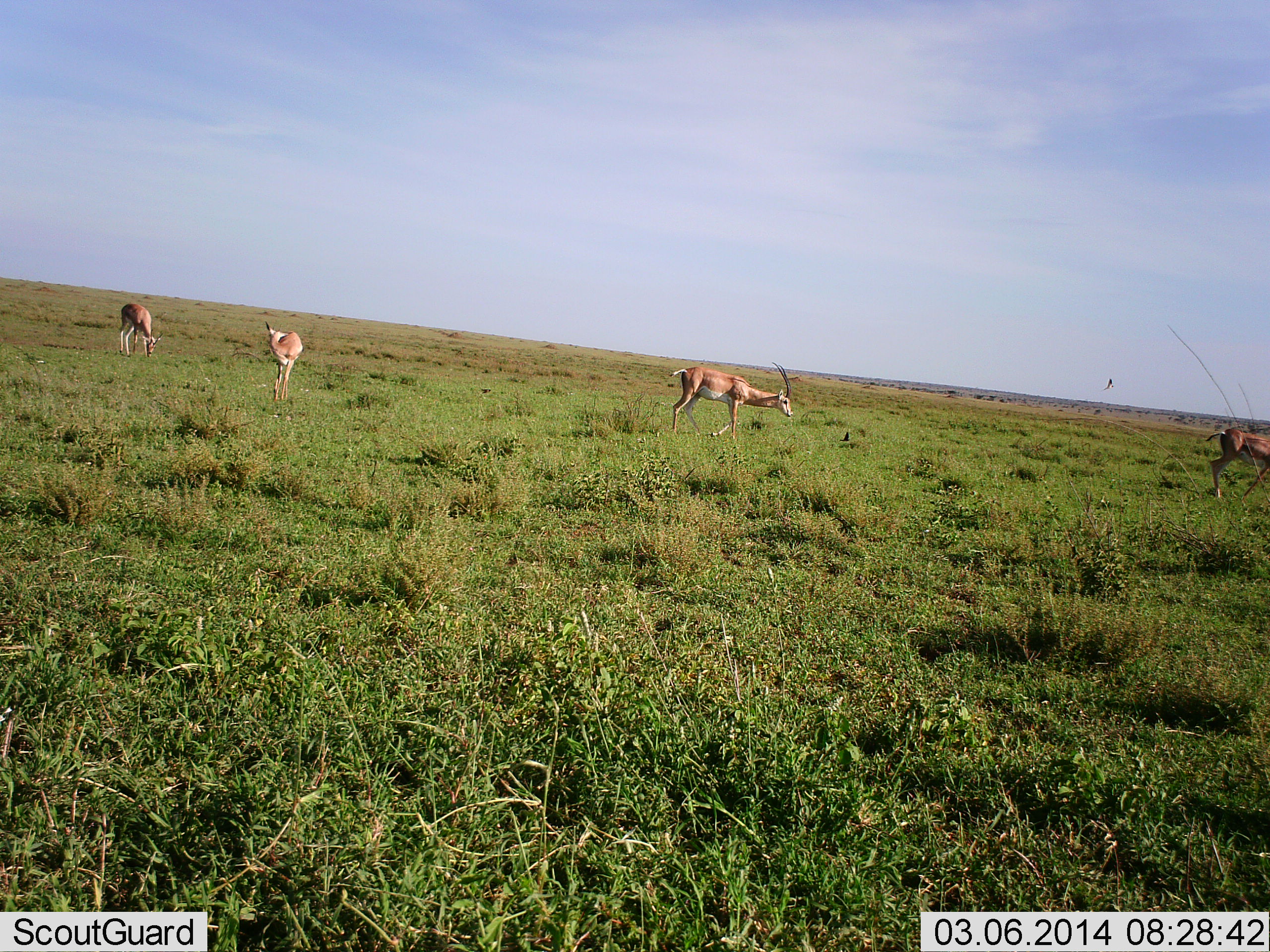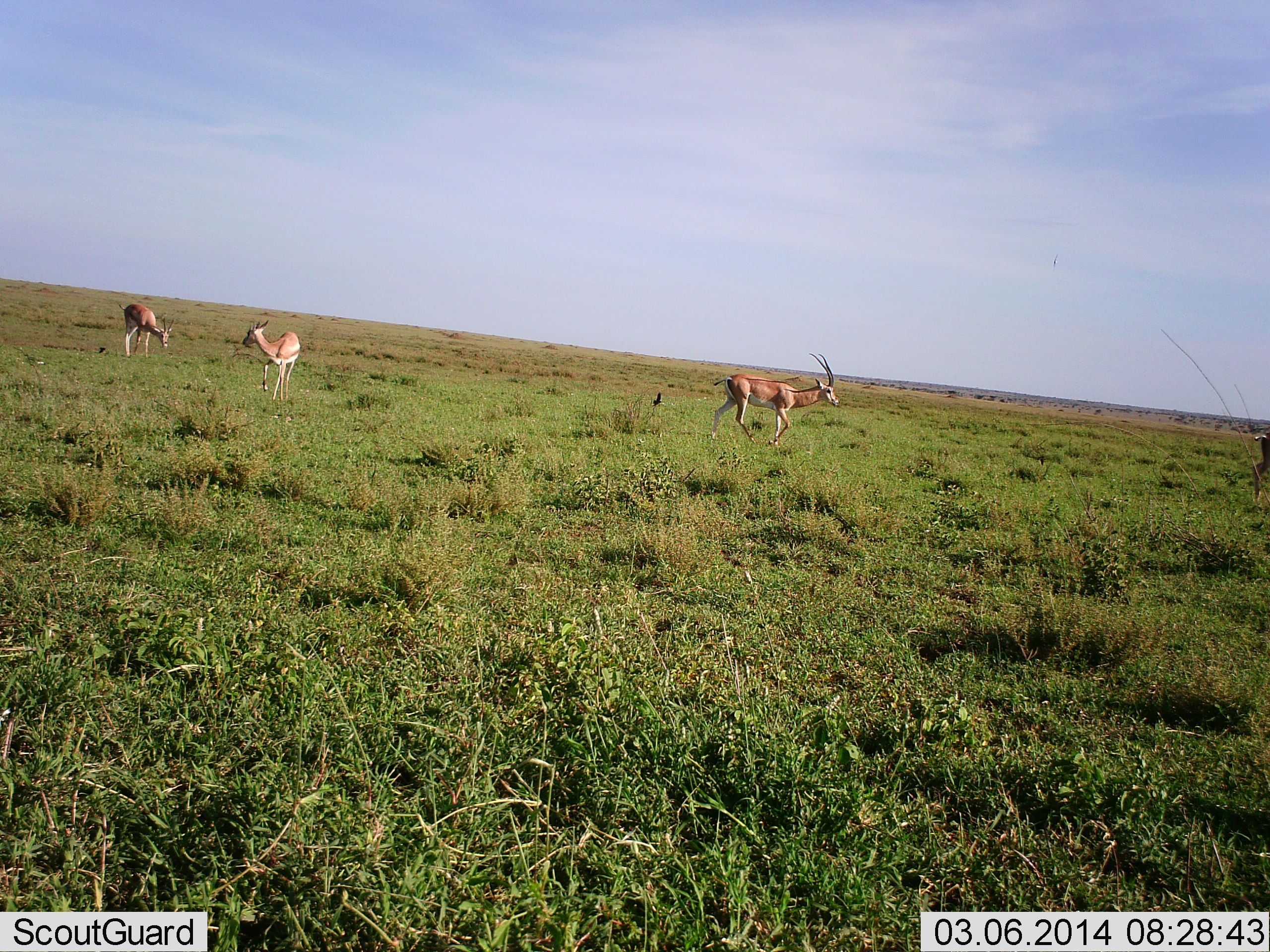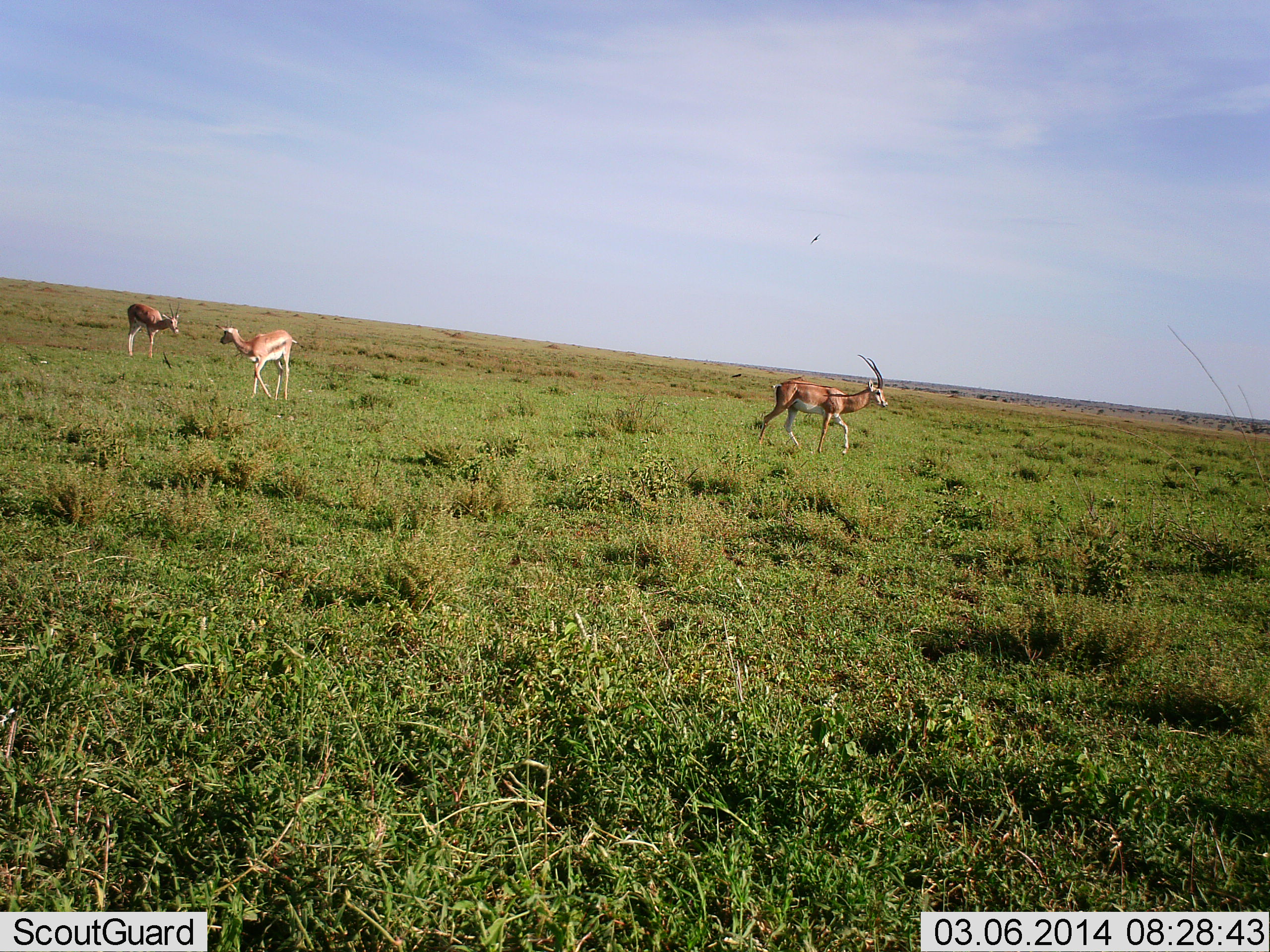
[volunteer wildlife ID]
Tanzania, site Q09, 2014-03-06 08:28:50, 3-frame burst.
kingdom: Animalia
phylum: Chordata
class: Mammalia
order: Artiodactyla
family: Bovidae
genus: Nanger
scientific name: Nanger granti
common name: grant's gazelle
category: gazellegrants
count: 3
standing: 31%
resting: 0%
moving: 100%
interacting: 0%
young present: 8%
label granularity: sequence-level